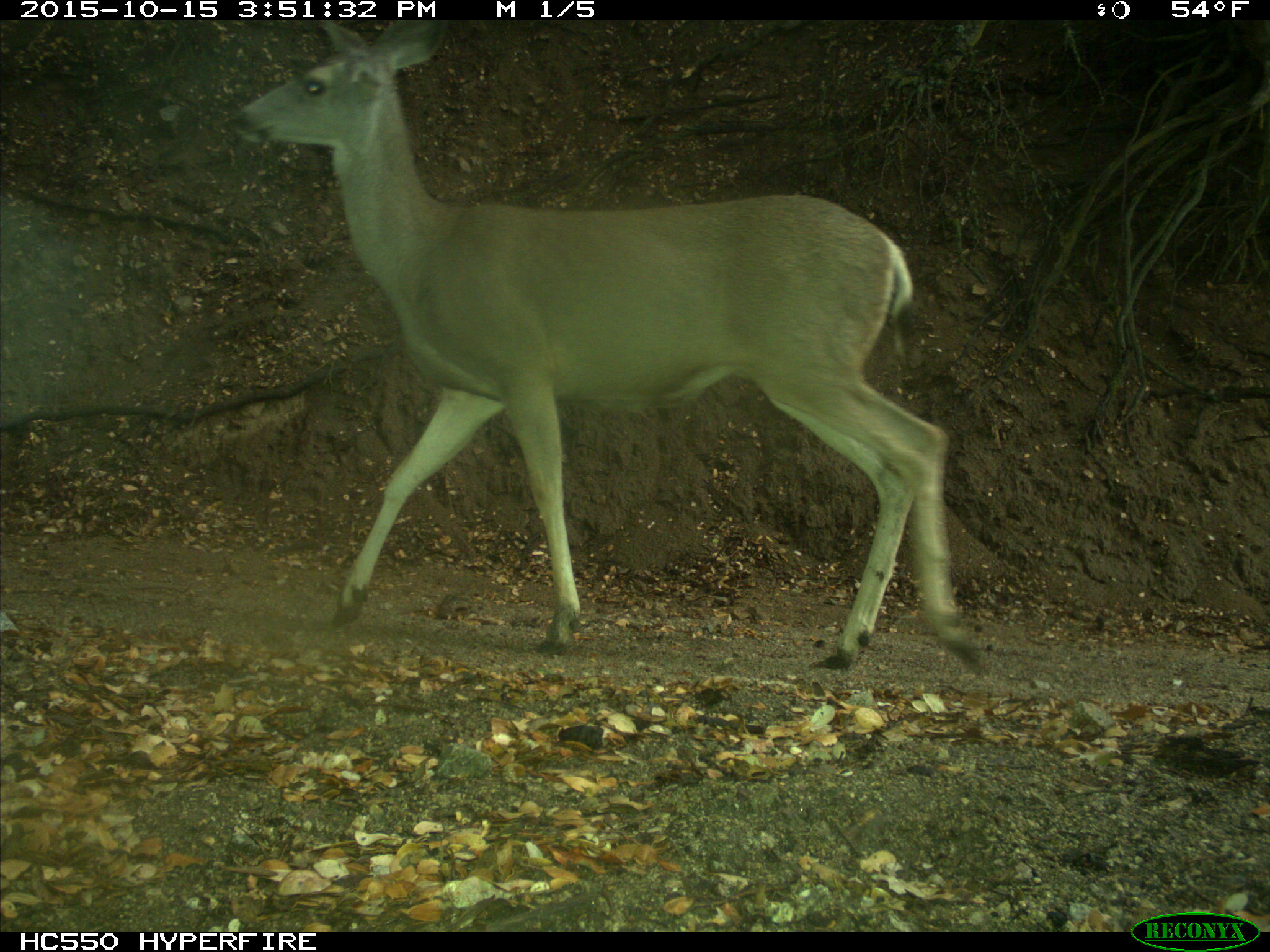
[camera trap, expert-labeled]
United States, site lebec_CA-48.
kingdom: Animalia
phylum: Chordata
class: Mammalia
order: Artiodactyla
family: Cervidae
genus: Odocoileus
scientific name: Odocoileus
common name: deer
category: unidentified deer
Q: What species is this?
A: Unidentified deer (deer) (Odocoileus).